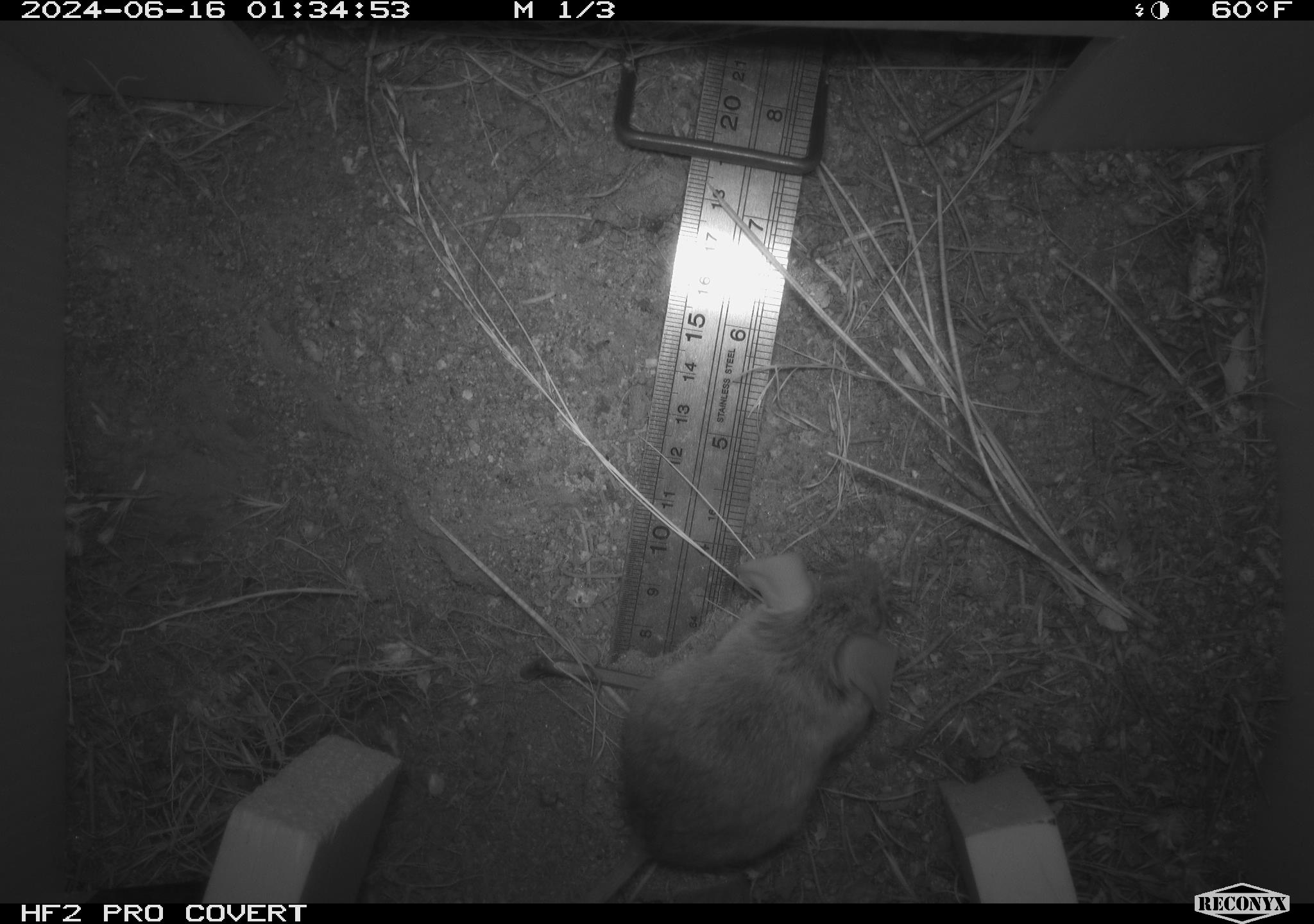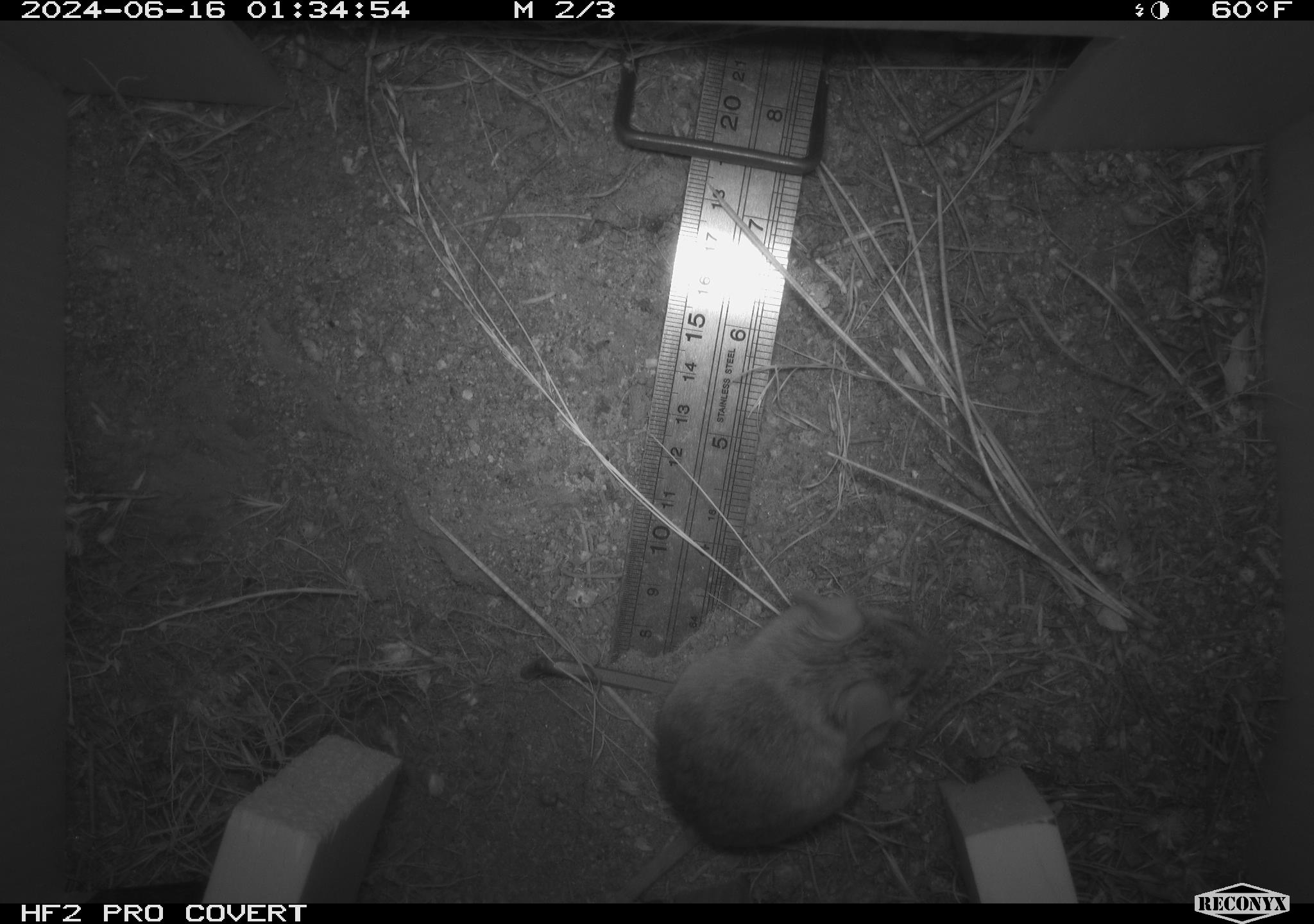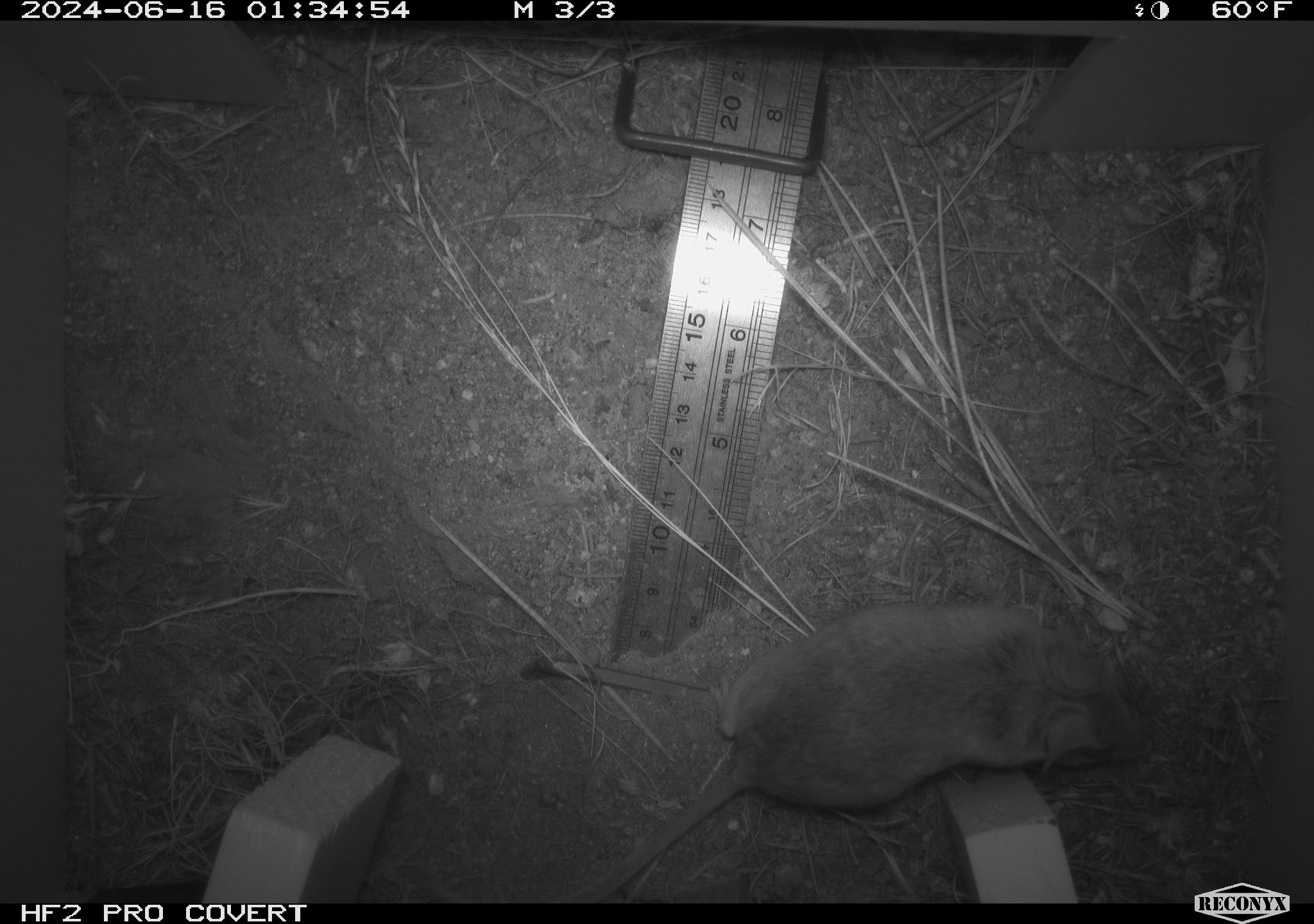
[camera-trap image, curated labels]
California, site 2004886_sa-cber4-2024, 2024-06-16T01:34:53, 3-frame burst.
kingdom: Animalia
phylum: Chordata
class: Mammalia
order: Rodentia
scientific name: Rodentia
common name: mouse species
Mouse species (Rodentia).